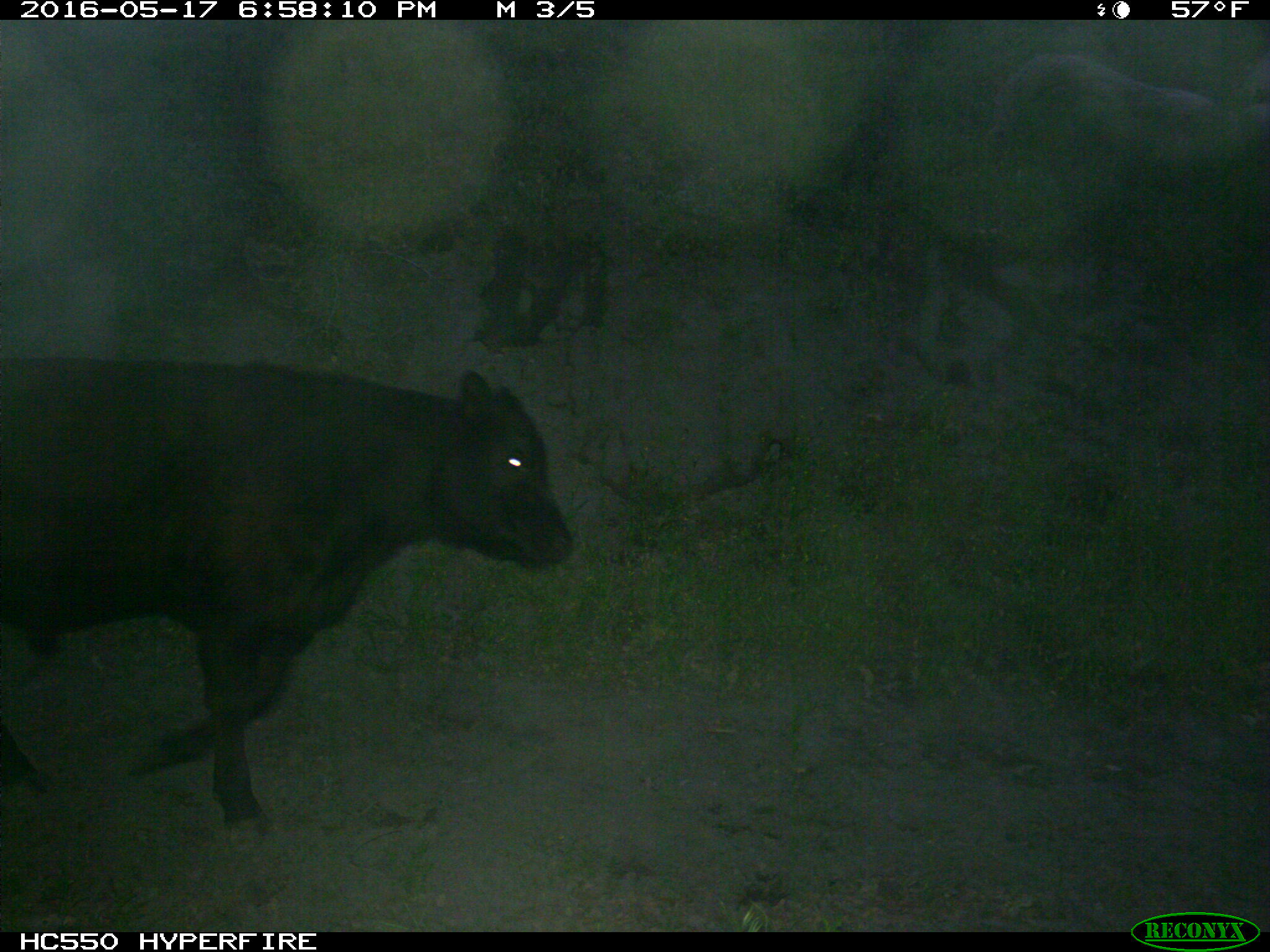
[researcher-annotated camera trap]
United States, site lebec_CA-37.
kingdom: Animalia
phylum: Chordata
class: Mammalia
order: Artiodactyla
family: Bovidae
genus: Bos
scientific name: Bos taurus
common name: domestic cow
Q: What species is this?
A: Bos taurus (domestic cow).